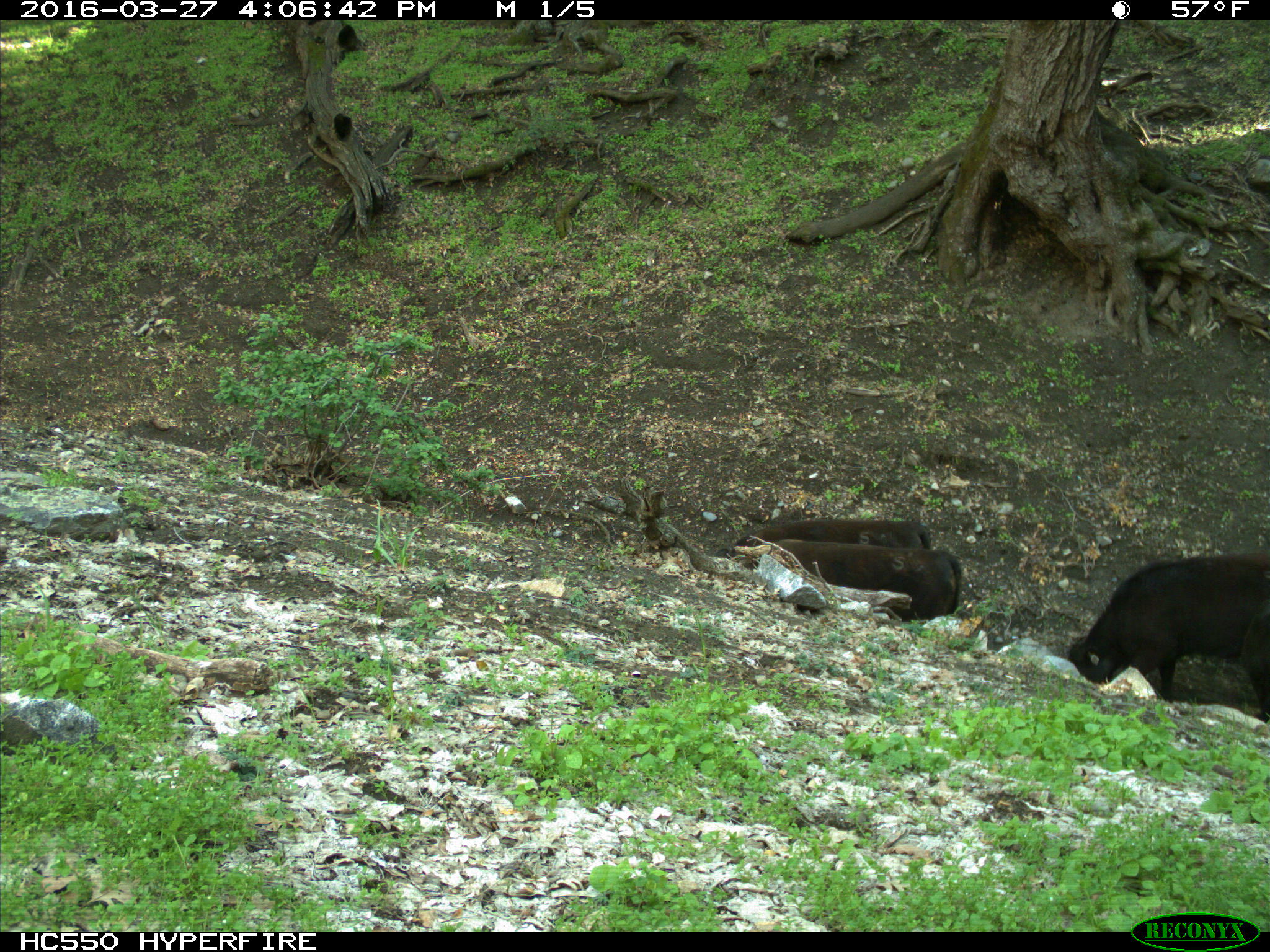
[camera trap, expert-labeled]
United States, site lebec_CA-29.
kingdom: Animalia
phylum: Chordata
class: Mammalia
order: Artiodactyla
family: Bovidae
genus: Bos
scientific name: Bos taurus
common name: domestic cow